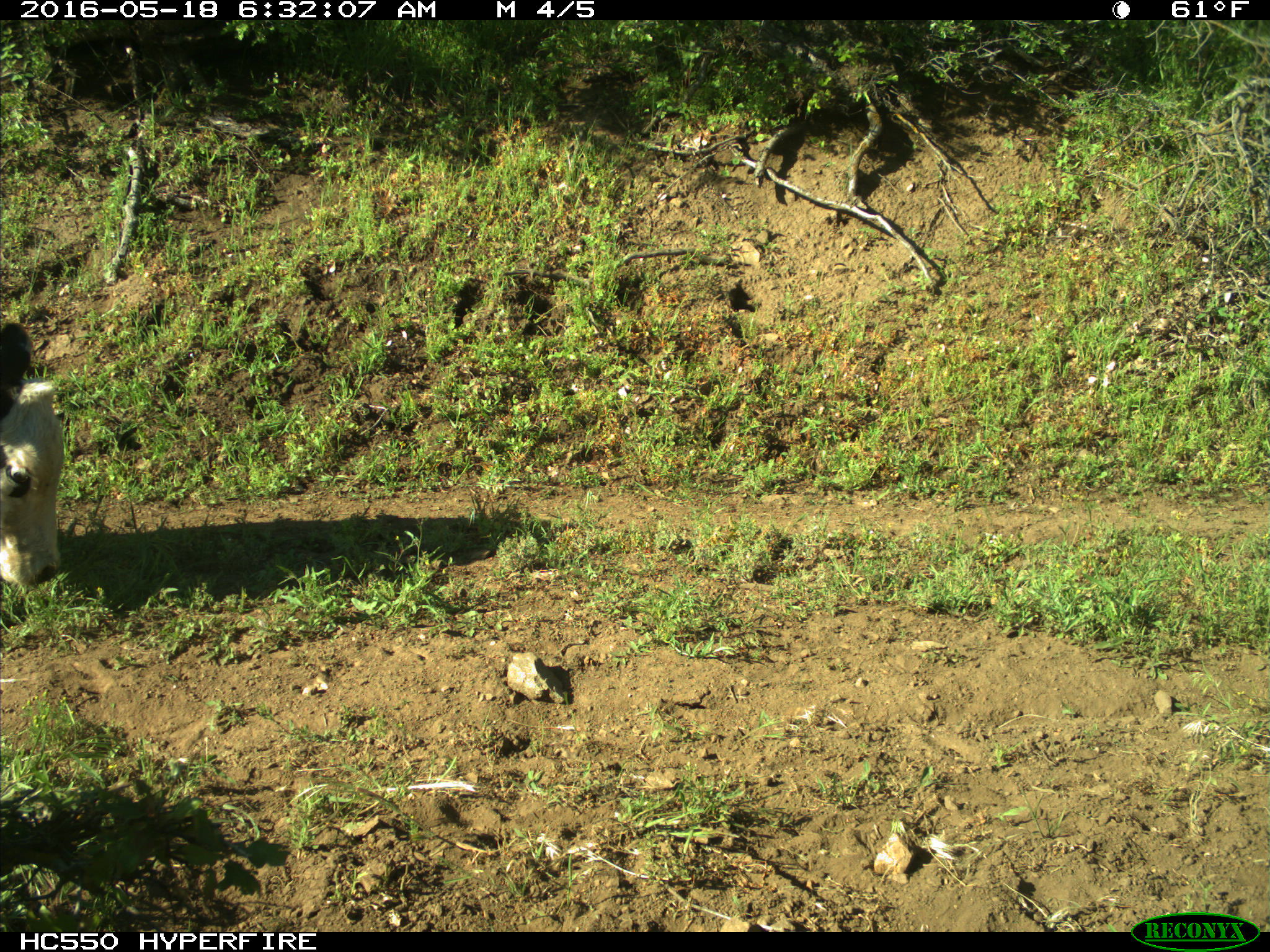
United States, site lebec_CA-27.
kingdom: Animalia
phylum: Chordata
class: Mammalia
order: Artiodactyla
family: Bovidae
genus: Bos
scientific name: Bos taurus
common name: domestic cow